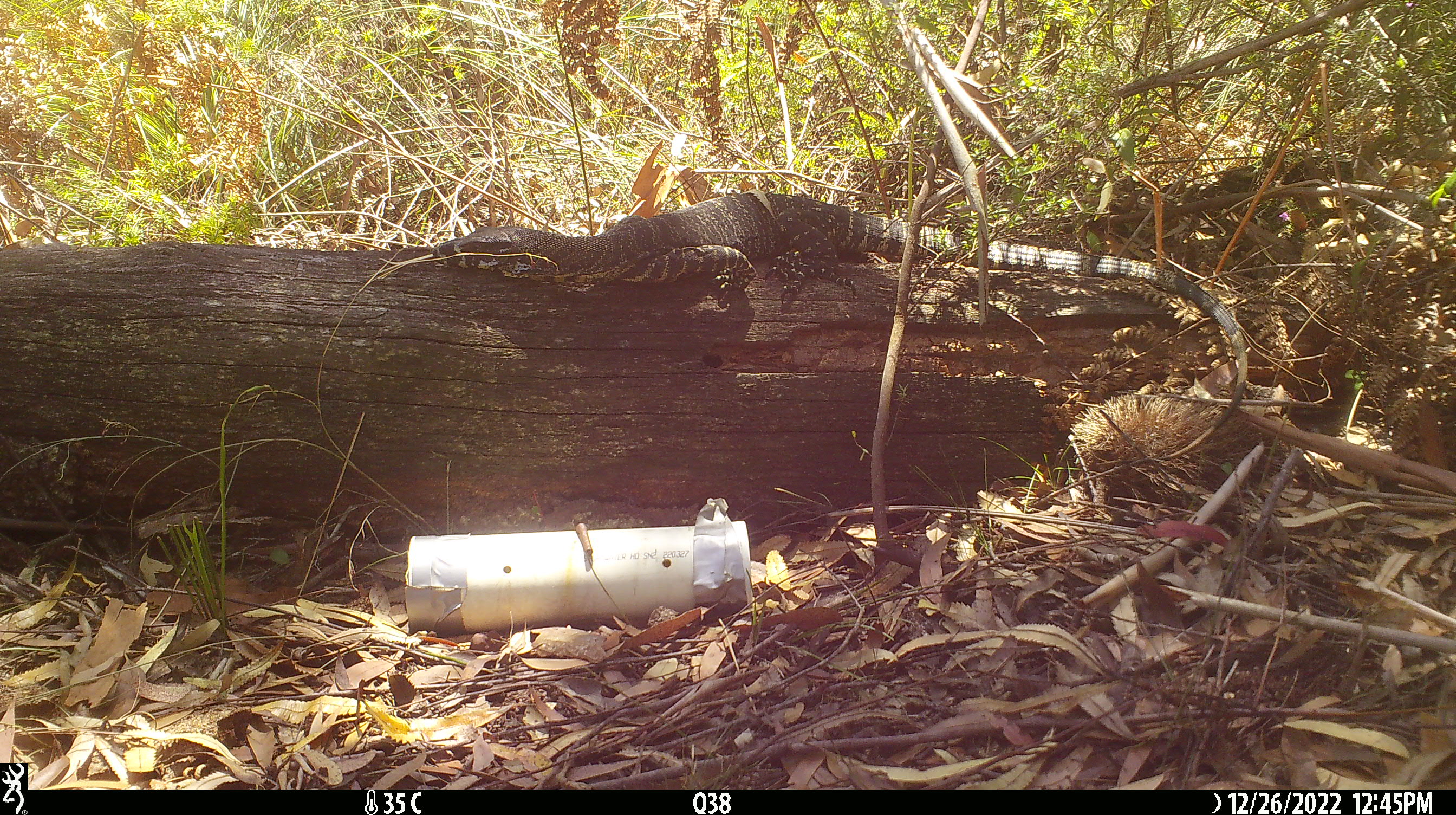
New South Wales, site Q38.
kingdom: Animalia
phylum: Chordata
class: Reptilia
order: Squamata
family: Varanidae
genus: Varanus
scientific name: Varanus varius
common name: lace monitor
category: goanna